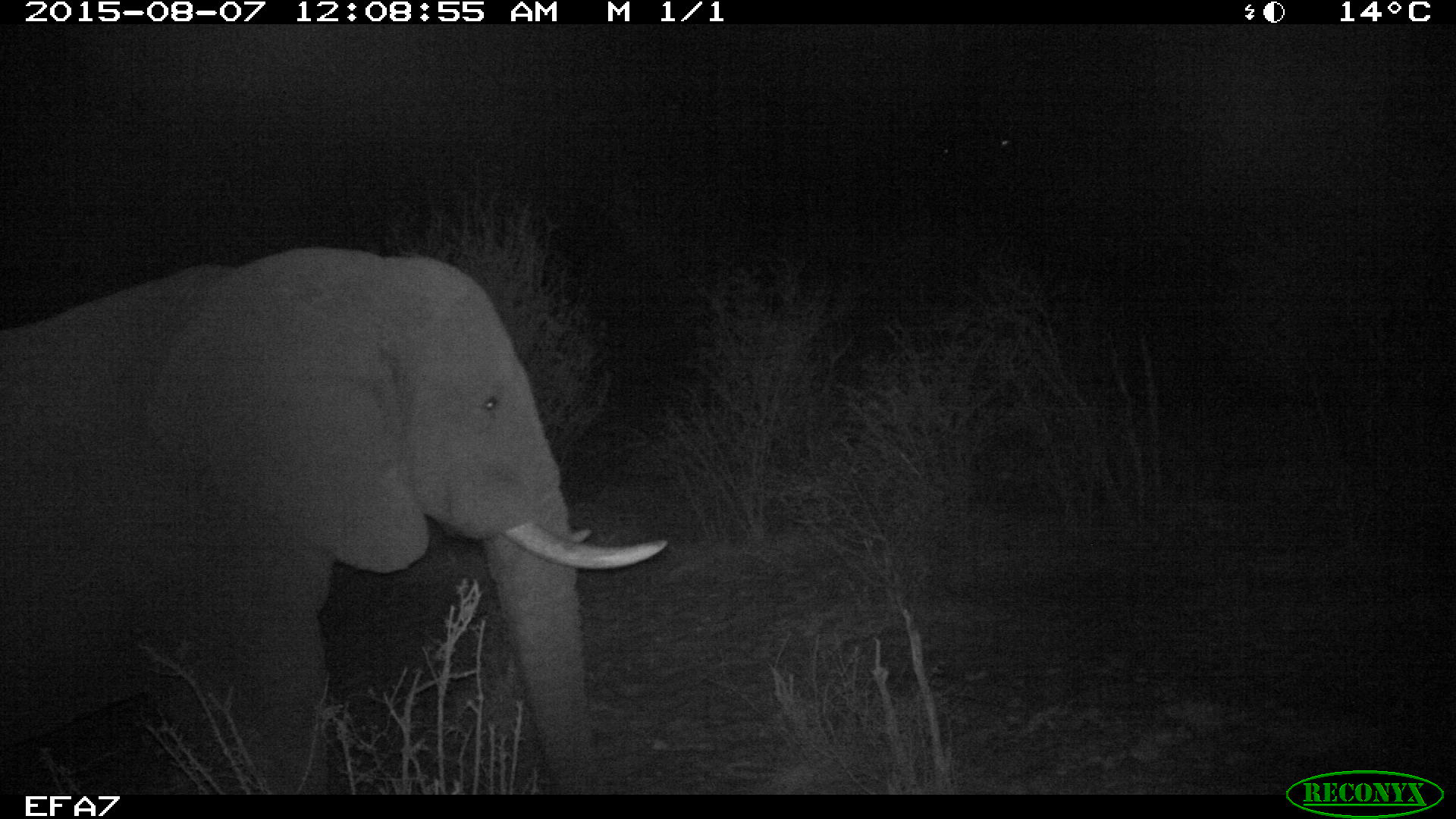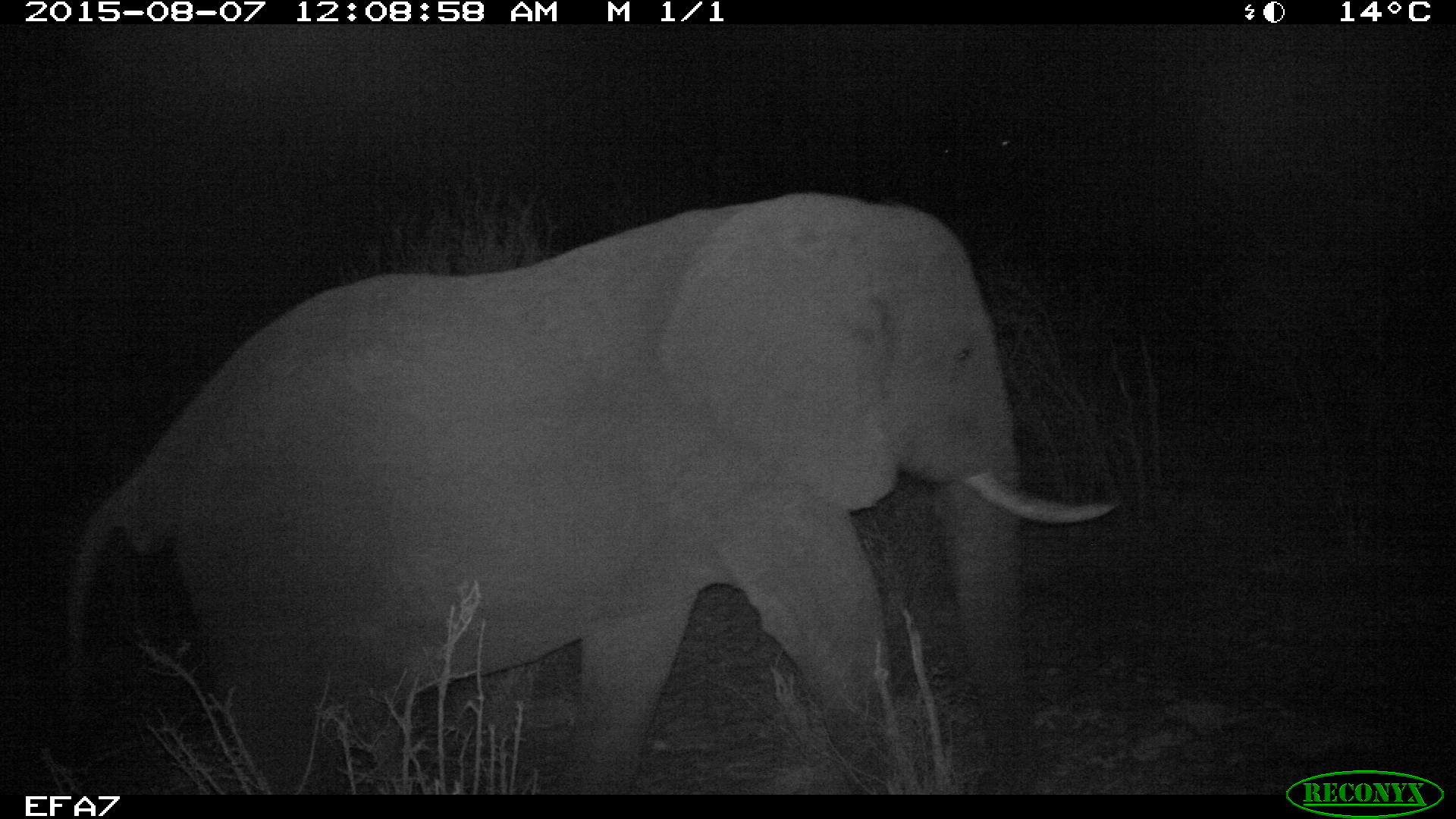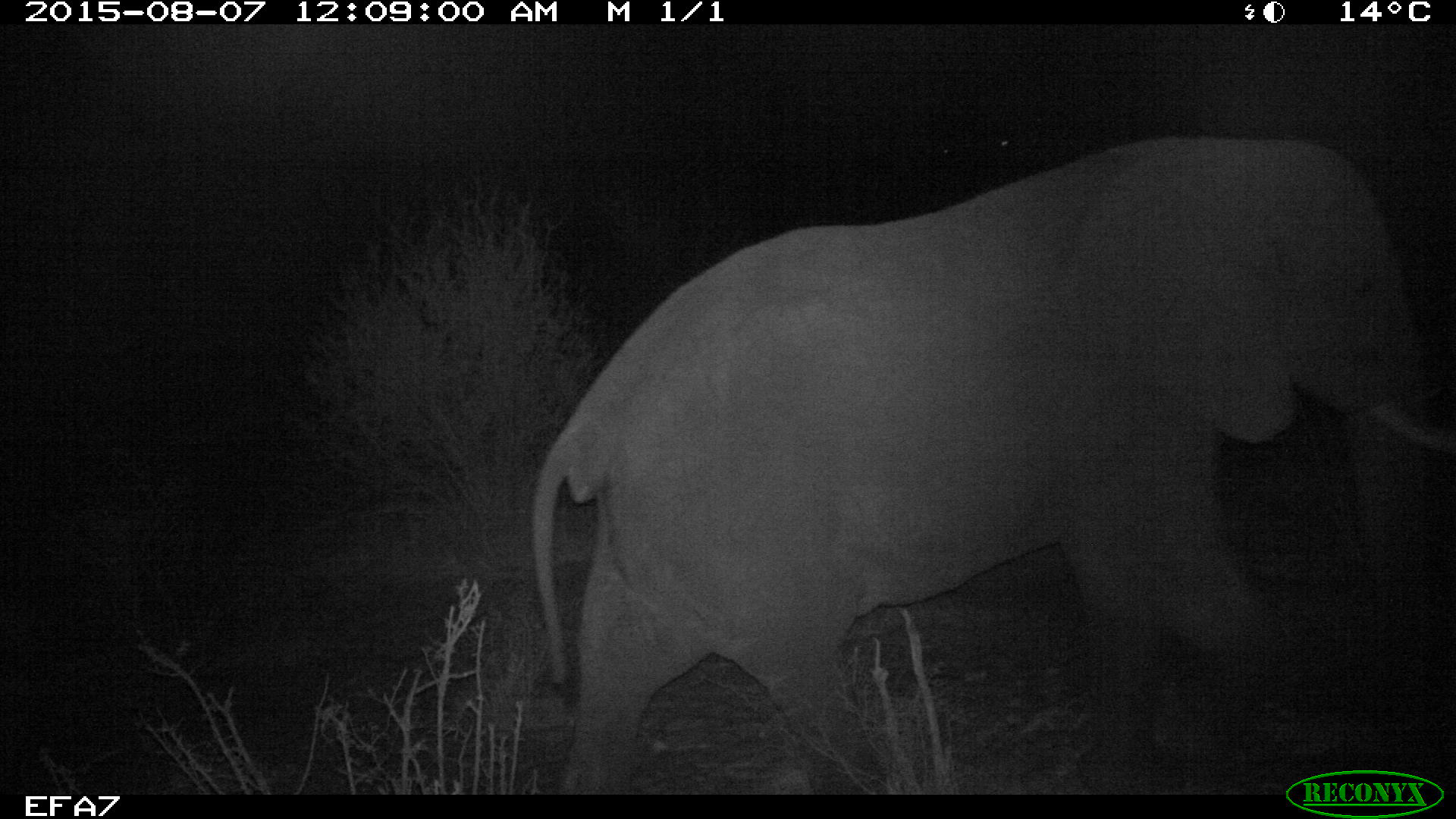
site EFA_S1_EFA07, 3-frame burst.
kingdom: Animalia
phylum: Chordata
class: Mammalia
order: Proboscidea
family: Elephantidae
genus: Loxodonta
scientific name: Loxodonta africana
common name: african bush elephant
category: elephant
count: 1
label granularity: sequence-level